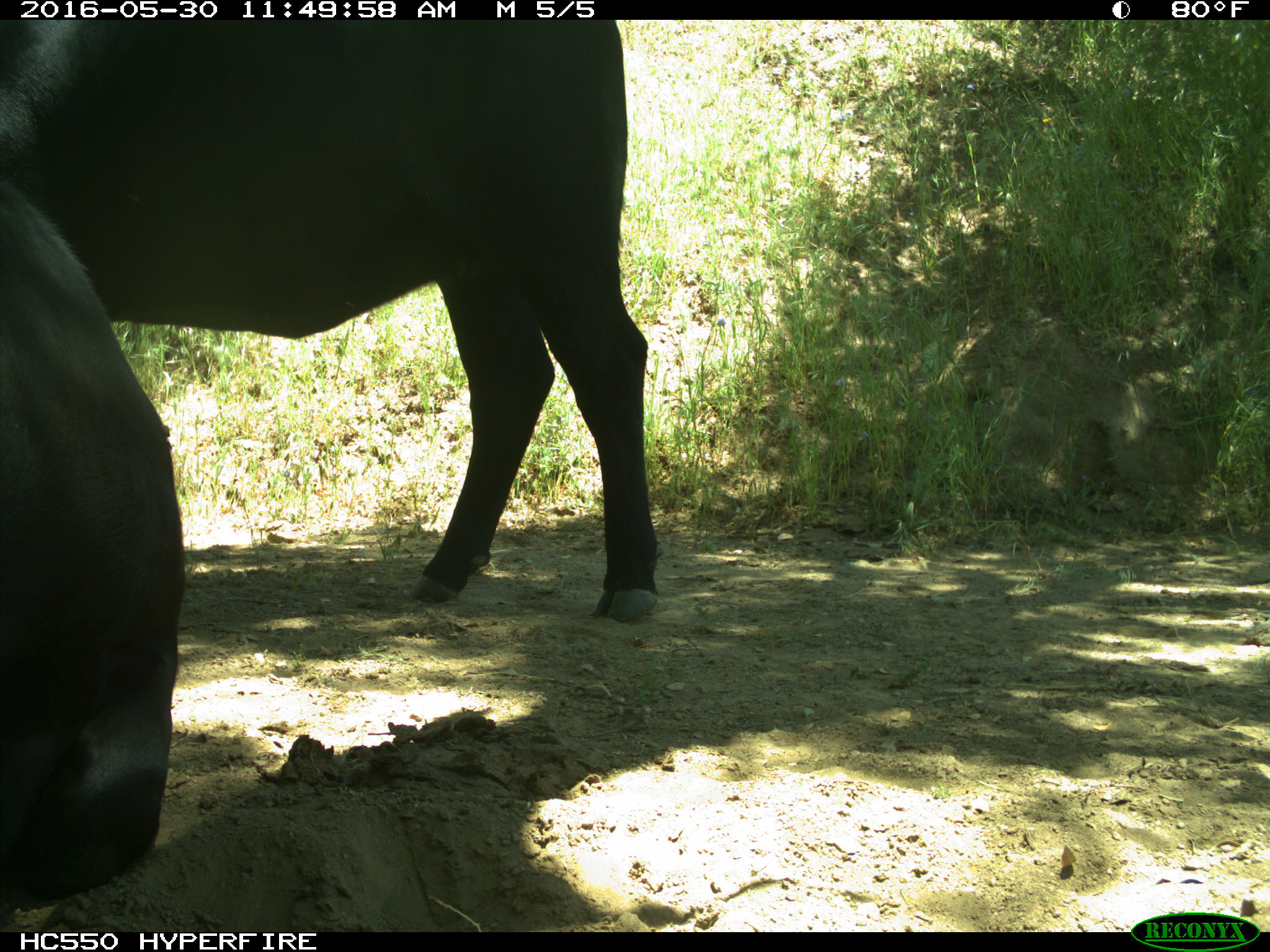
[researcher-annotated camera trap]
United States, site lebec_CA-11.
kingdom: Animalia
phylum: Chordata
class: Mammalia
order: Artiodactyla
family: Bovidae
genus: Bos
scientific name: Bos taurus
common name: domestic cow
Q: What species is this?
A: Bos taurus (domestic cow).